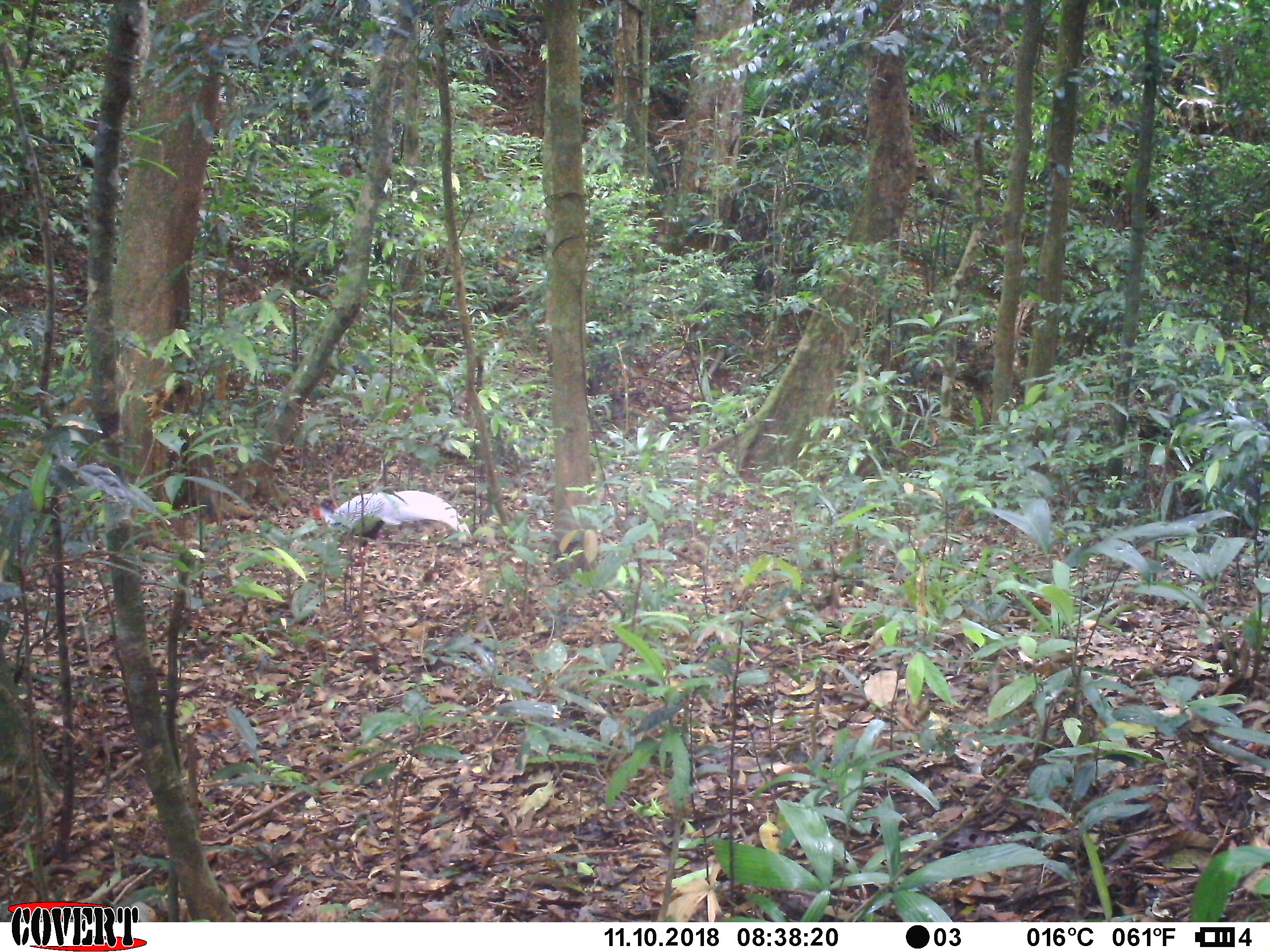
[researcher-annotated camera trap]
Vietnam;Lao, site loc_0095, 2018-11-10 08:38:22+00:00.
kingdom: Animalia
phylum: Chordata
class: Aves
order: Galliformes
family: Phasianidae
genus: Lophura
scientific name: Lophura nycthemera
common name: silver pheasant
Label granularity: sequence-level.